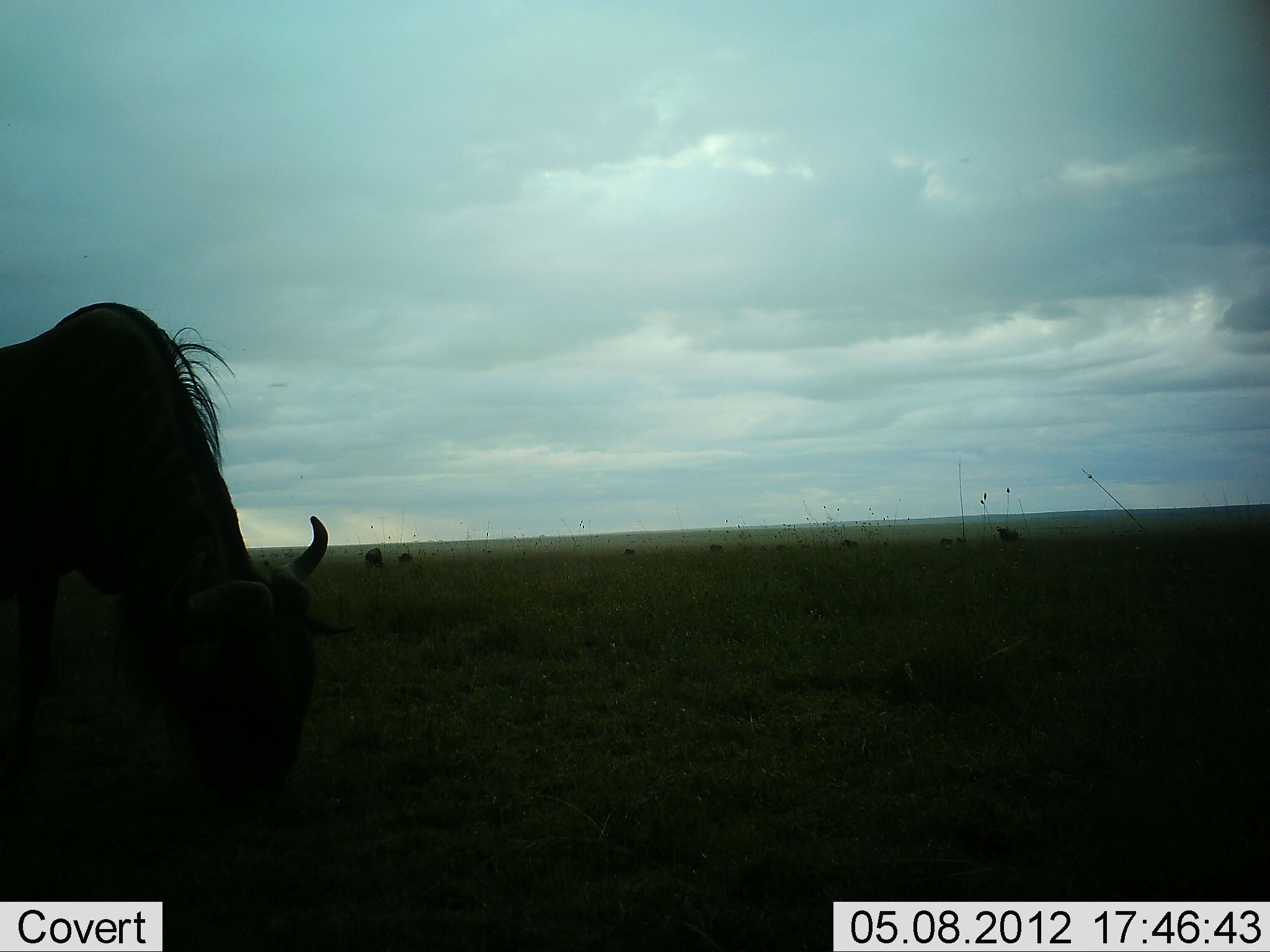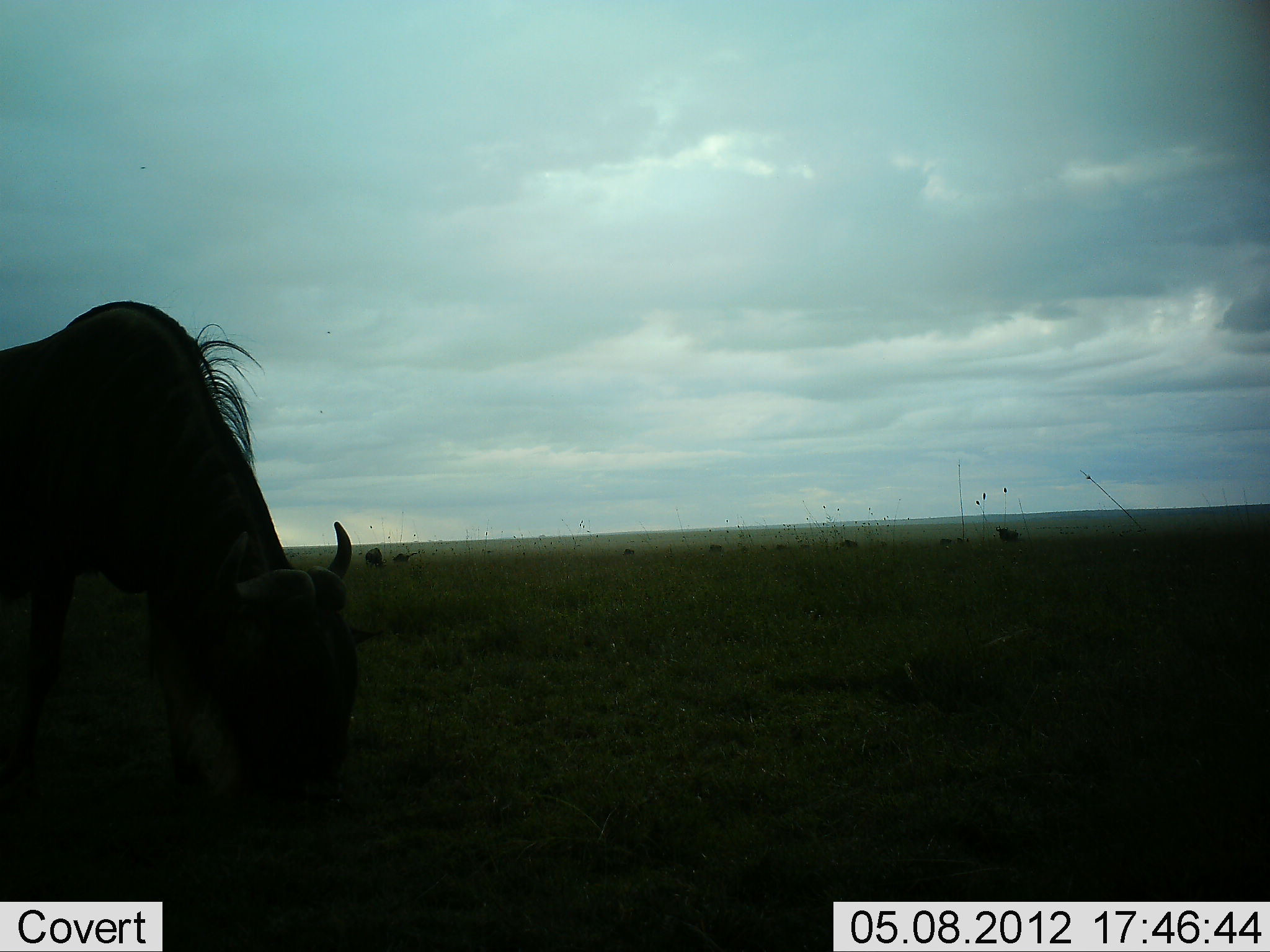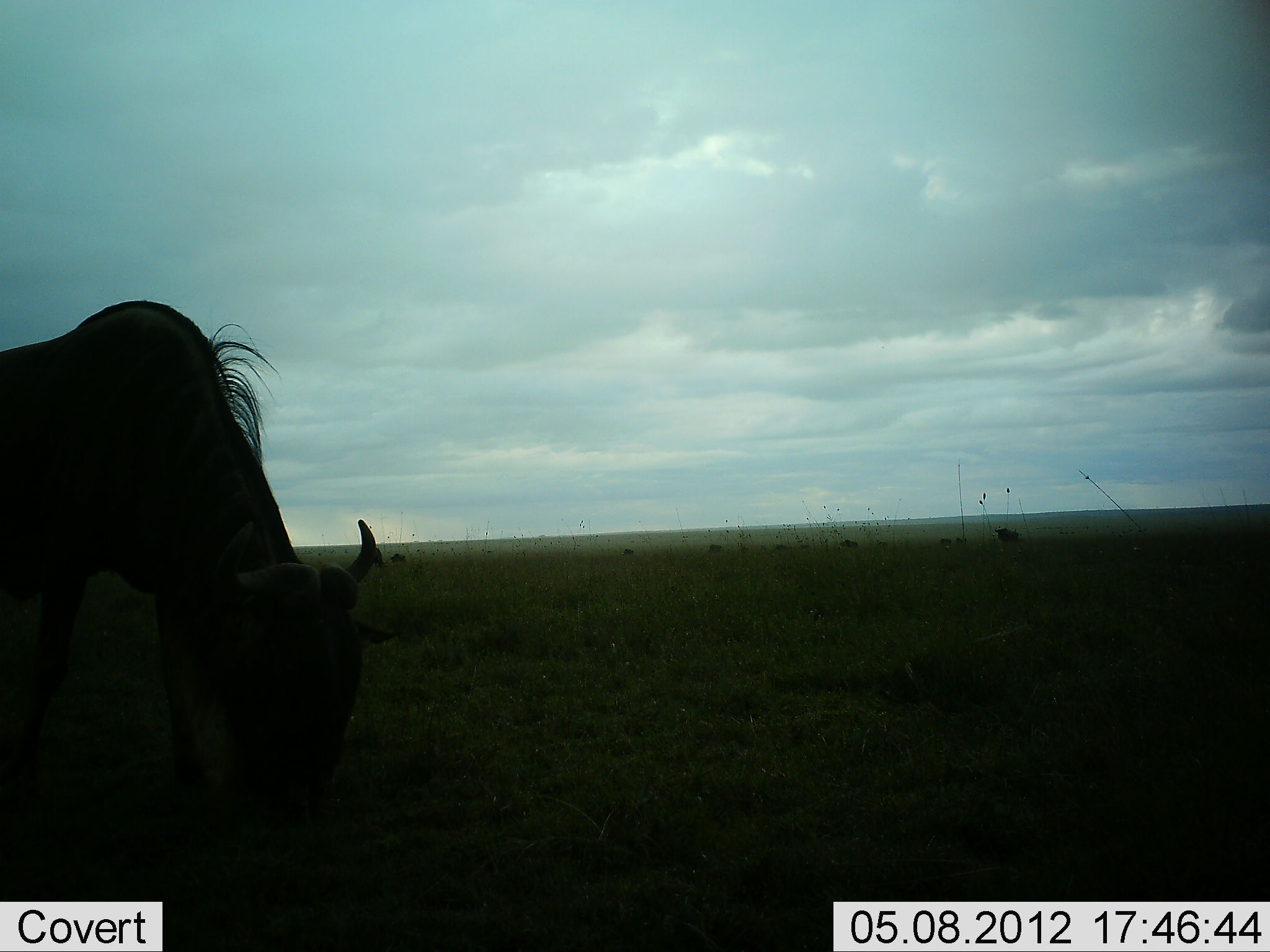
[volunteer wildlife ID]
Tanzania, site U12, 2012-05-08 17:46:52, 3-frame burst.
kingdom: Animalia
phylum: Chordata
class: Mammalia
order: Artiodactyla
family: Bovidae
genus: Connochaetes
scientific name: Connochaetes taurinus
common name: blue wildebeest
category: wildebeest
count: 9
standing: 40%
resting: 0%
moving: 20%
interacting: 0%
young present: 0%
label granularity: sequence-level